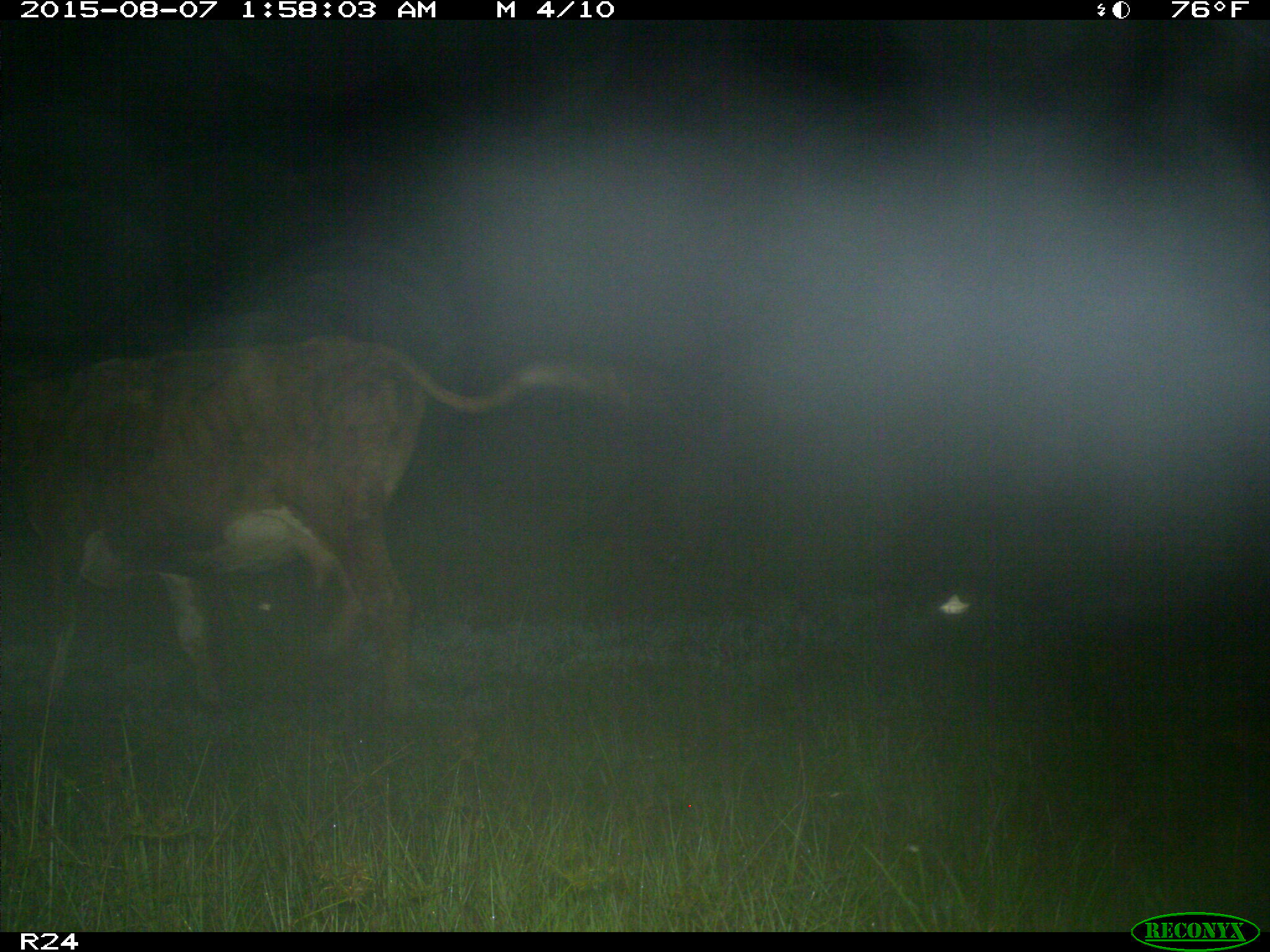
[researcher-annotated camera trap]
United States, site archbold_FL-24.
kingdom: Animalia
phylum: Chordata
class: Mammalia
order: Artiodactyla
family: Bovidae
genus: Bos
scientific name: Bos taurus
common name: domestic cow